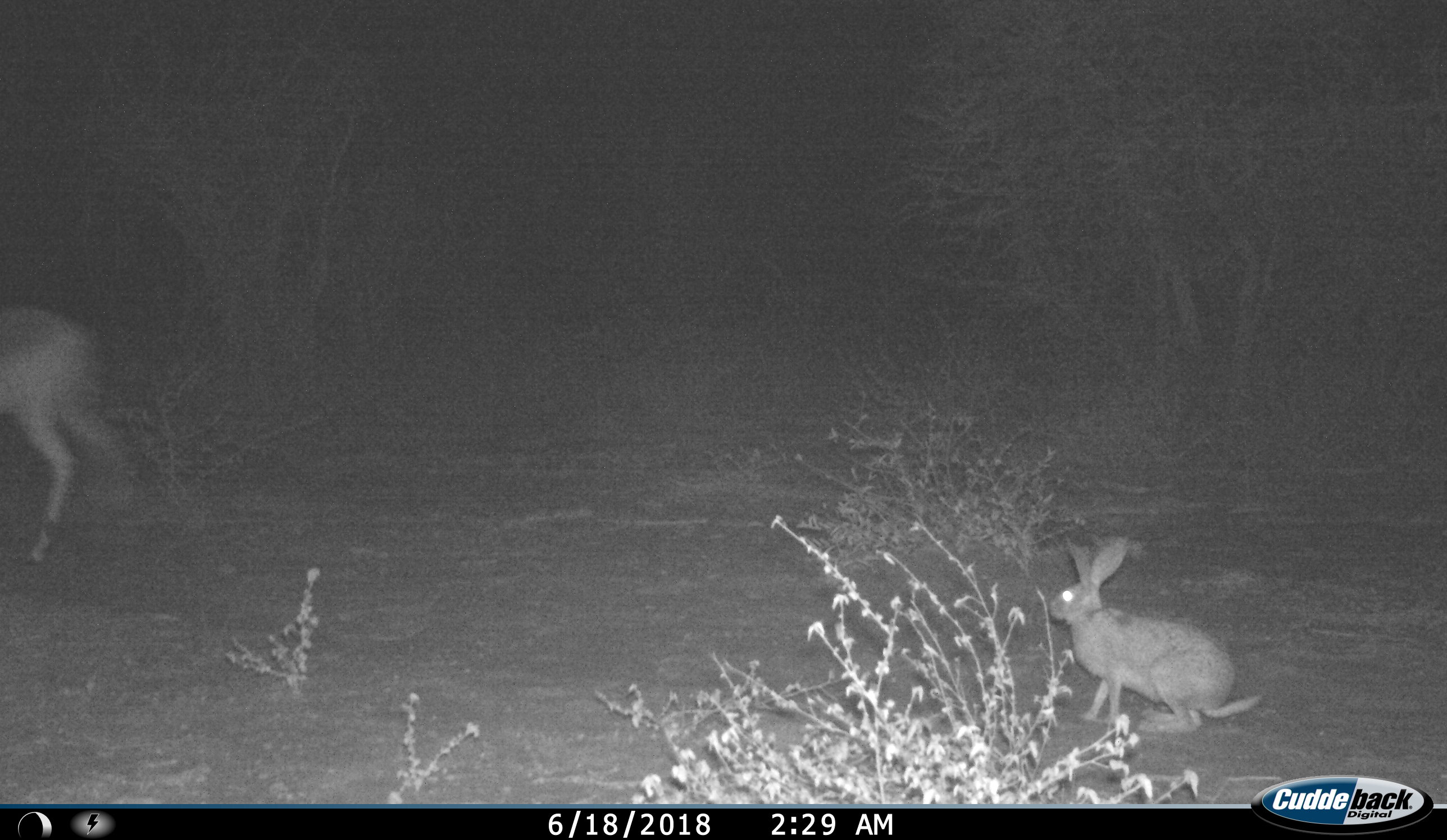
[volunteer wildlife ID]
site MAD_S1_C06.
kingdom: Animalia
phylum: Chordata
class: Mammalia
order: Lagomorpha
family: Leporidae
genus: Lepus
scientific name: Lepus capensis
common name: cape hare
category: harecape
Harecape (cape hare) (Lepus capensis), count 1. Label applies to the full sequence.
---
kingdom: Animalia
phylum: Chordata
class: Mammalia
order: Artiodactyla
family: Bovidae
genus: Aepyceros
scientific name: Aepyceros melampus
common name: impala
Impala (Aepyceros melampus), count 1. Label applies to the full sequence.